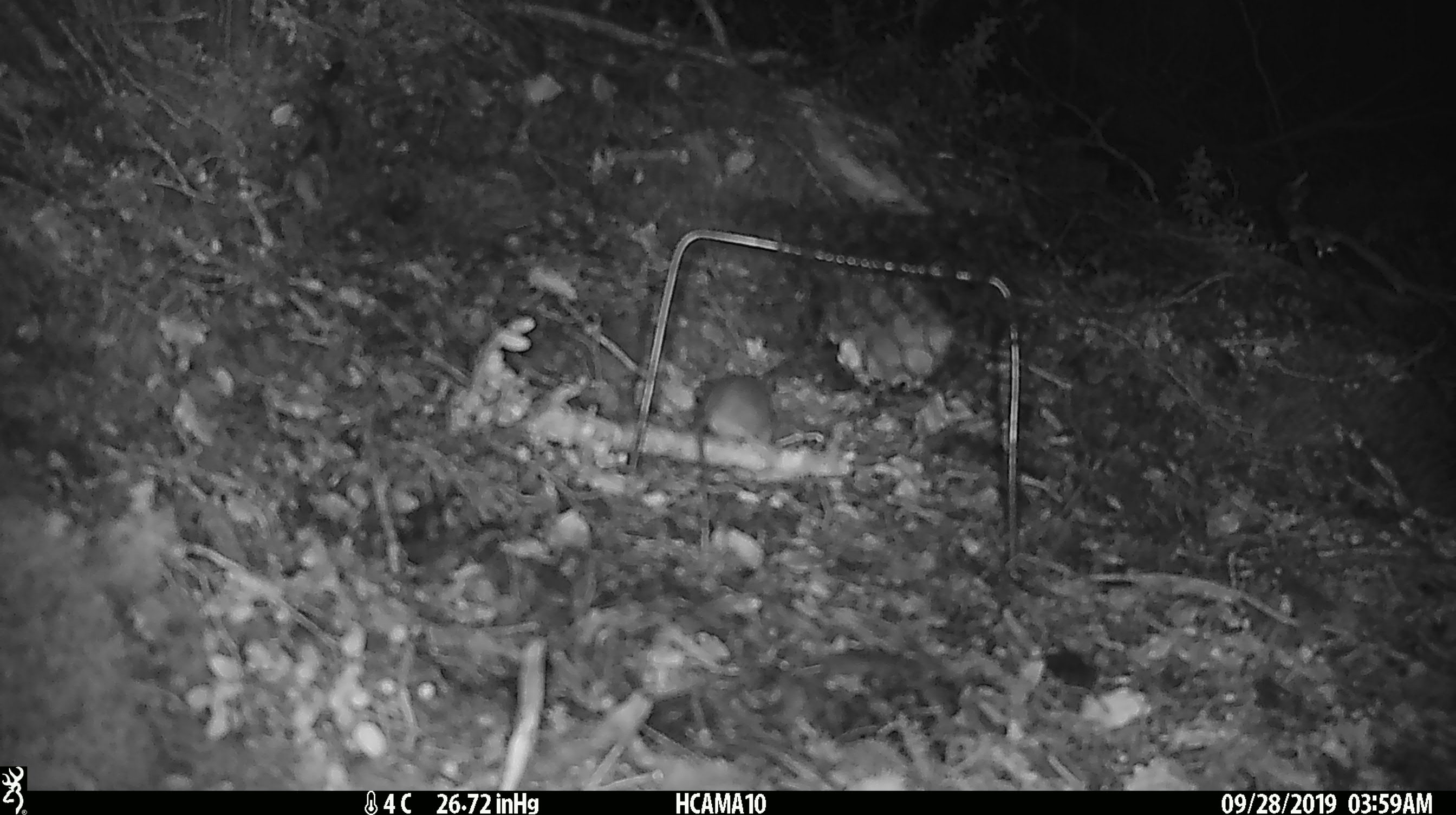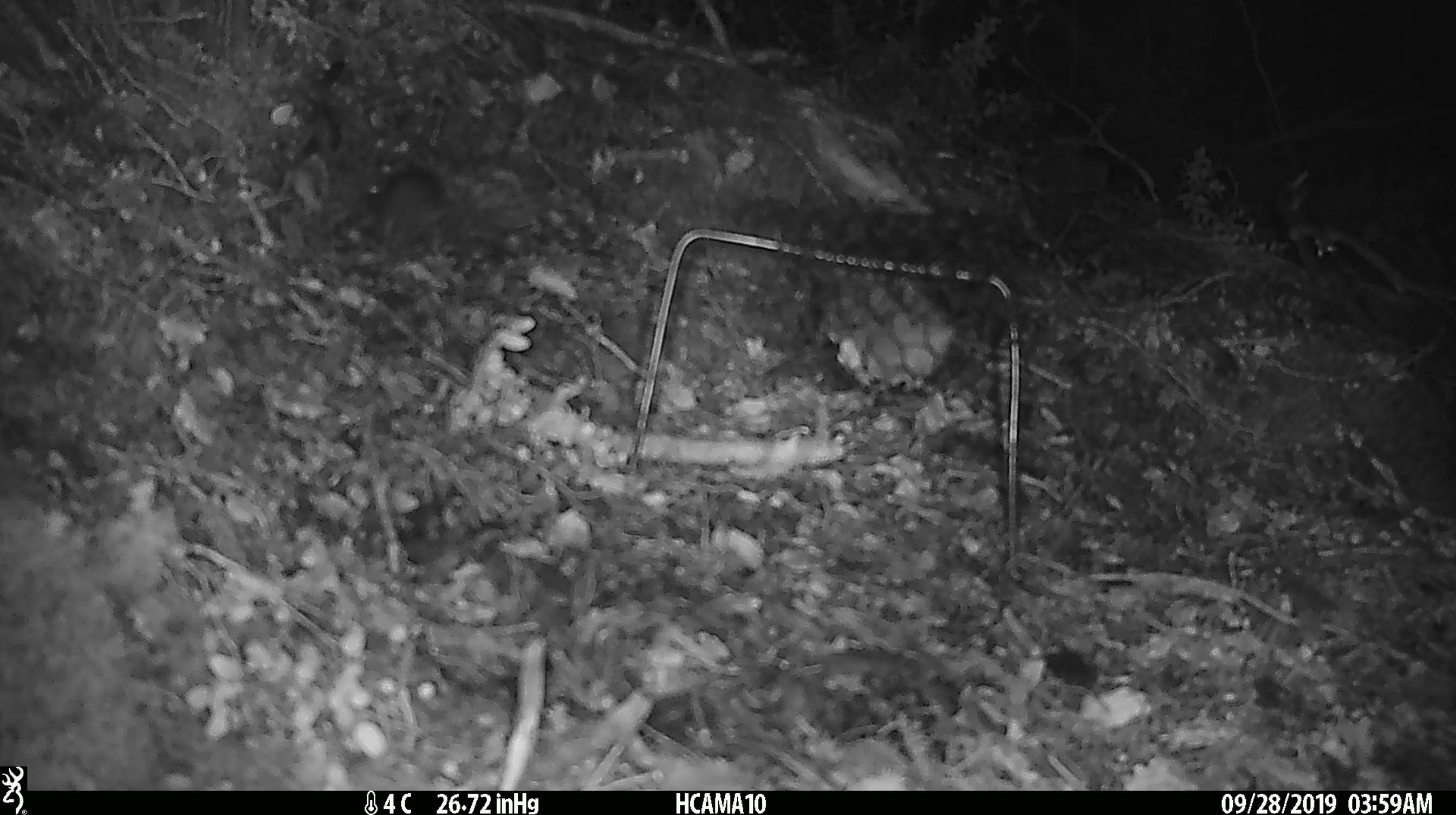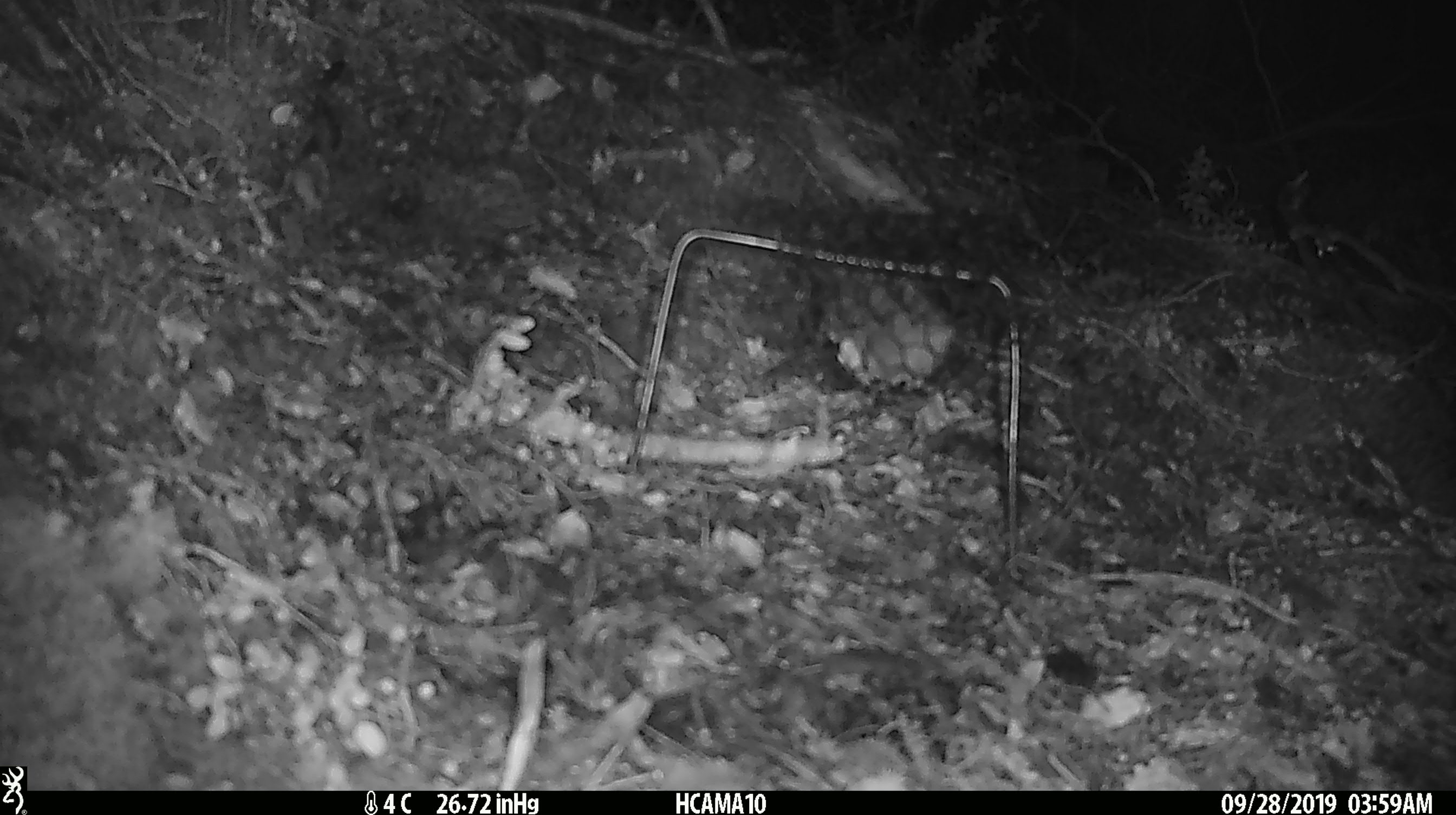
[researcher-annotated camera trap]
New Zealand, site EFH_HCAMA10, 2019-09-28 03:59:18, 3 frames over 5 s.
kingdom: Animalia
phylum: Chordata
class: Mammalia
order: Rodentia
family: Muridae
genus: Mus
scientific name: Mus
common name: mouse